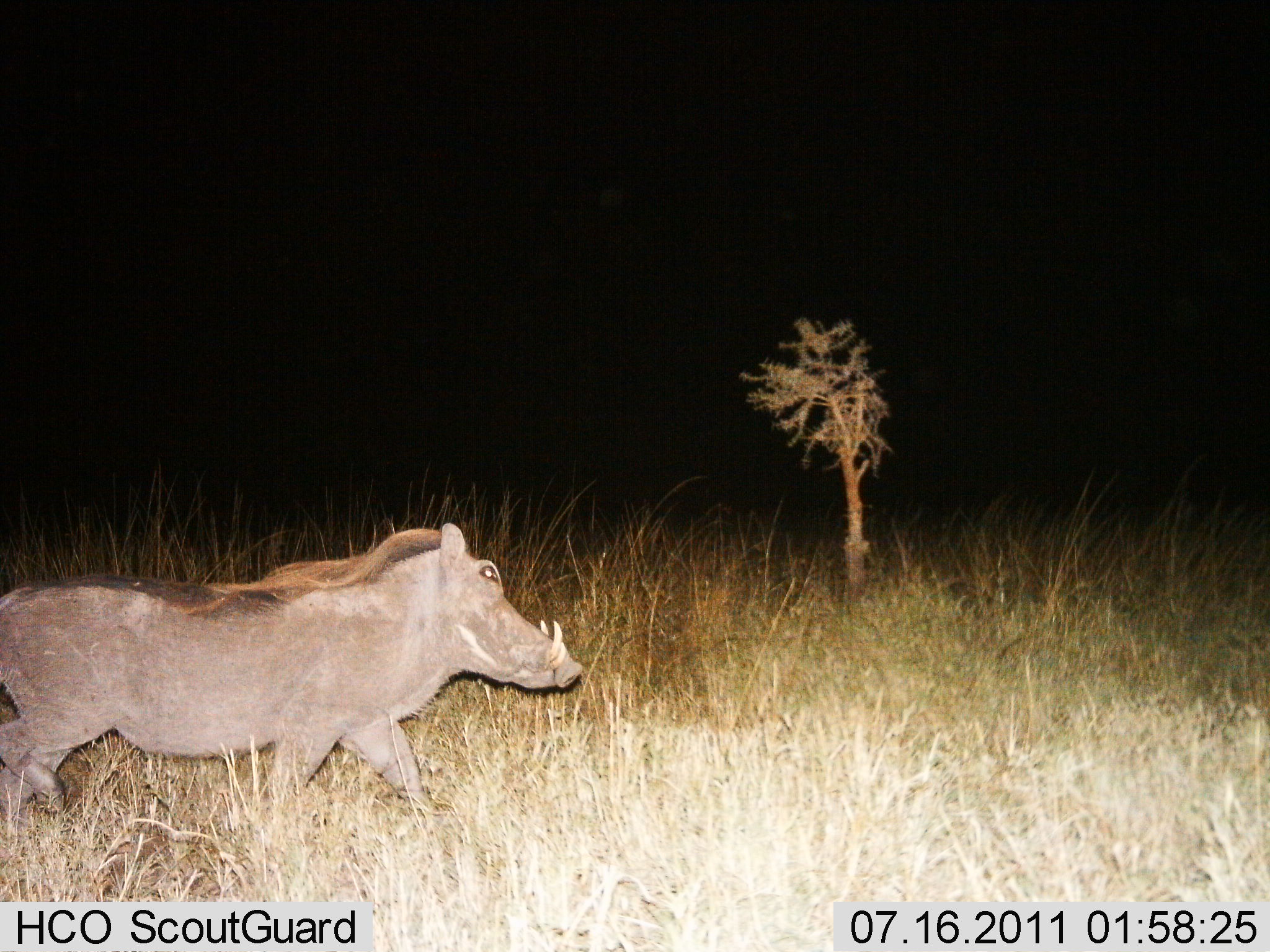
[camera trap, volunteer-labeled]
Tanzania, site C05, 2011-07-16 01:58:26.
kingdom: Animalia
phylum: Chordata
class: Mammalia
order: Artiodactyla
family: Suidae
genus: Phacochoerus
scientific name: Phacochoerus africanus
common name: warthog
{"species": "warthog (Phacochoerus africanus)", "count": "1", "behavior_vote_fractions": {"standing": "18%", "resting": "0%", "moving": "100%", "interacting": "0%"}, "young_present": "0%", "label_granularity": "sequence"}